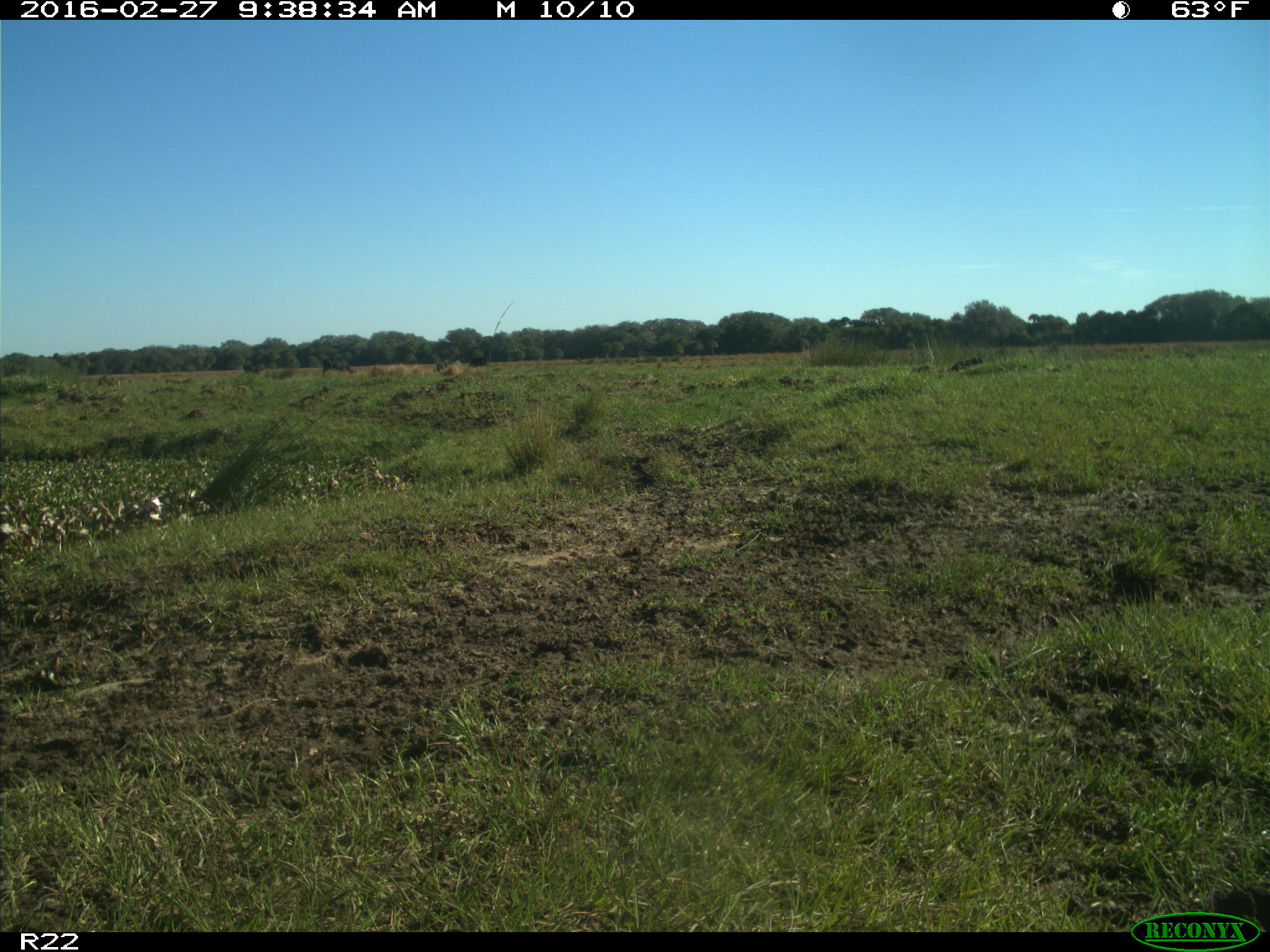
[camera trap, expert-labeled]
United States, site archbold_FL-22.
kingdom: Animalia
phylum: Chordata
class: Mammalia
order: Artiodactyla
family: Bovidae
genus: Bos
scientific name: Bos taurus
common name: domestic cow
Bos taurus (domestic cow).